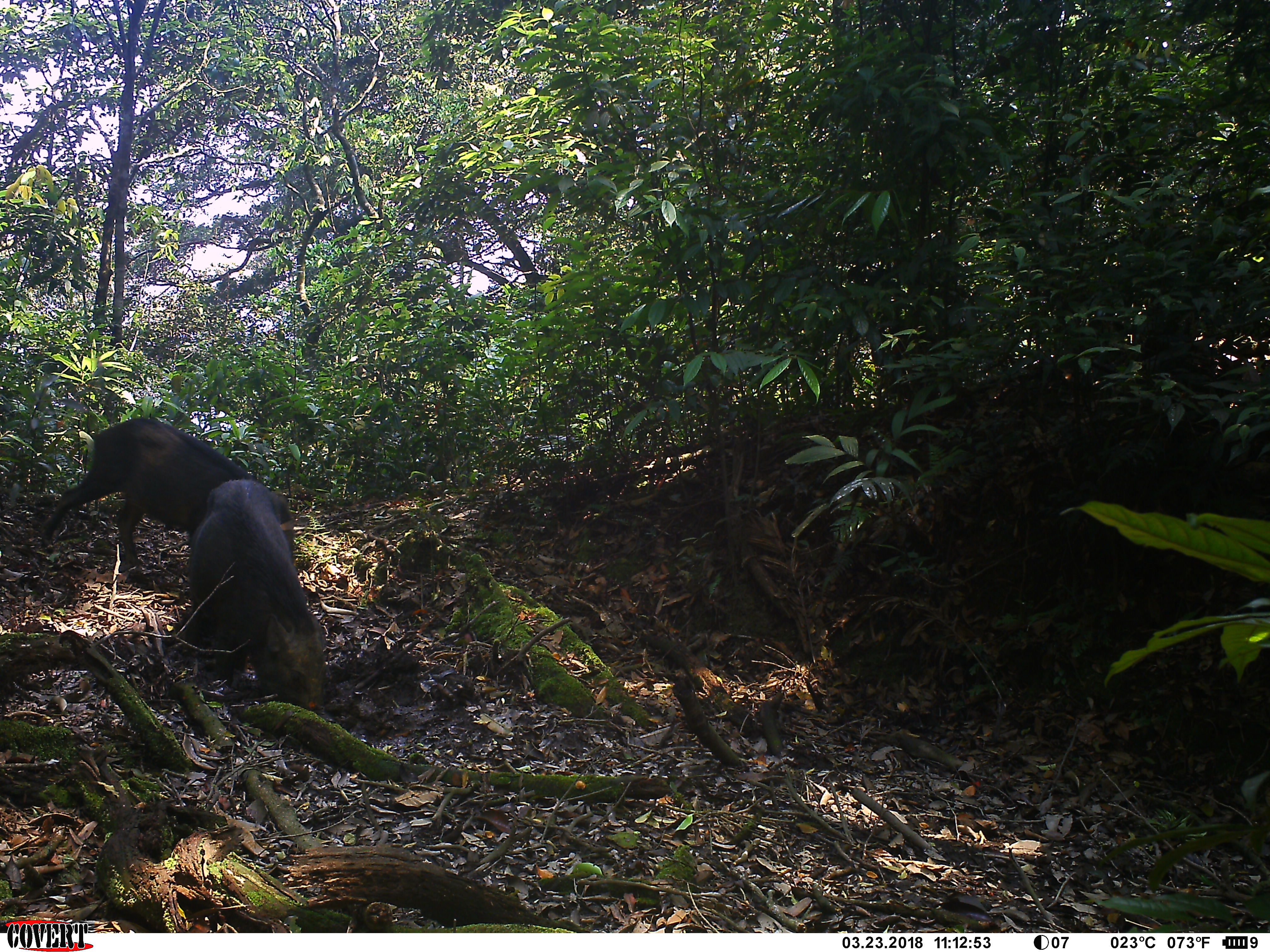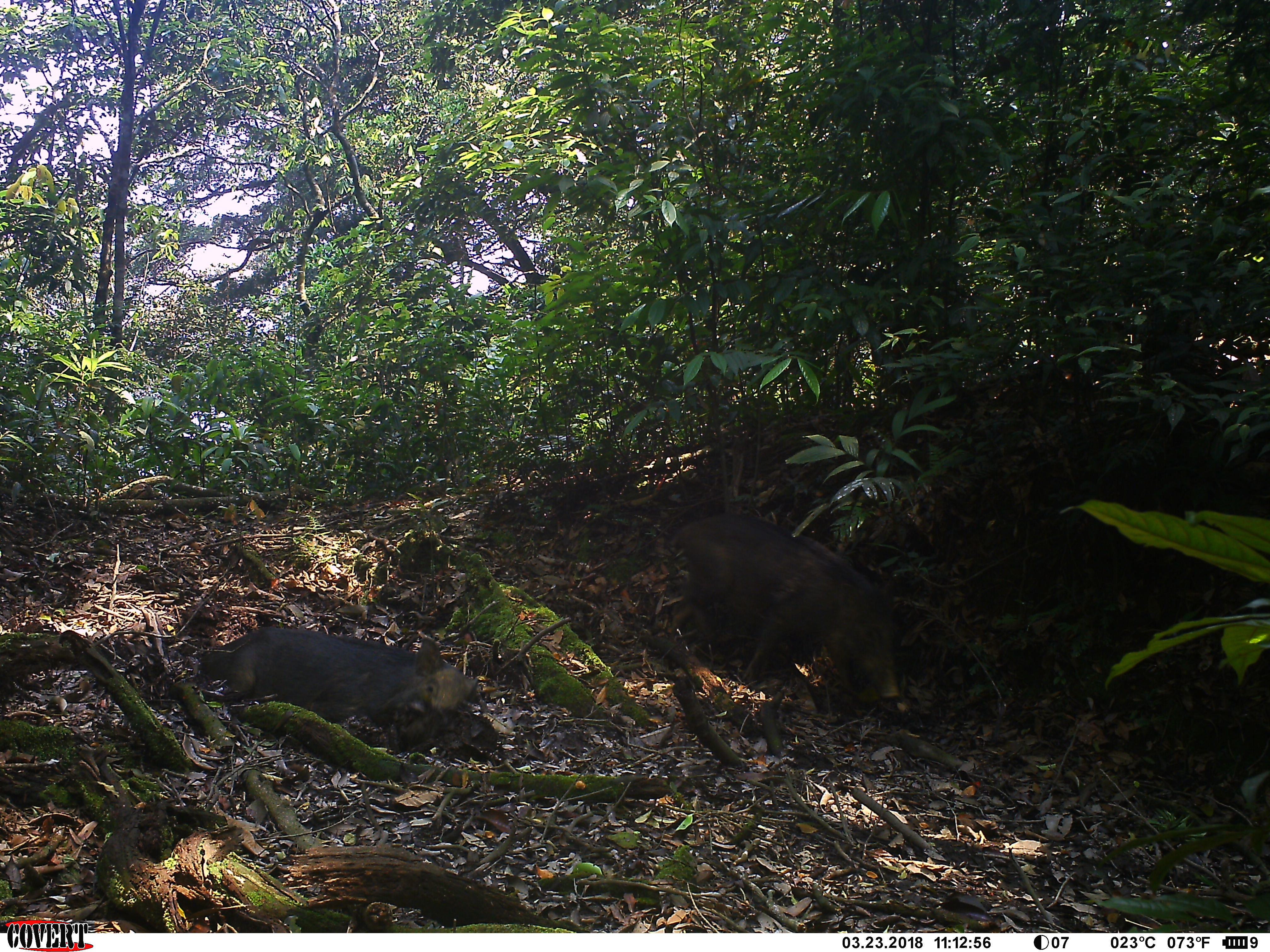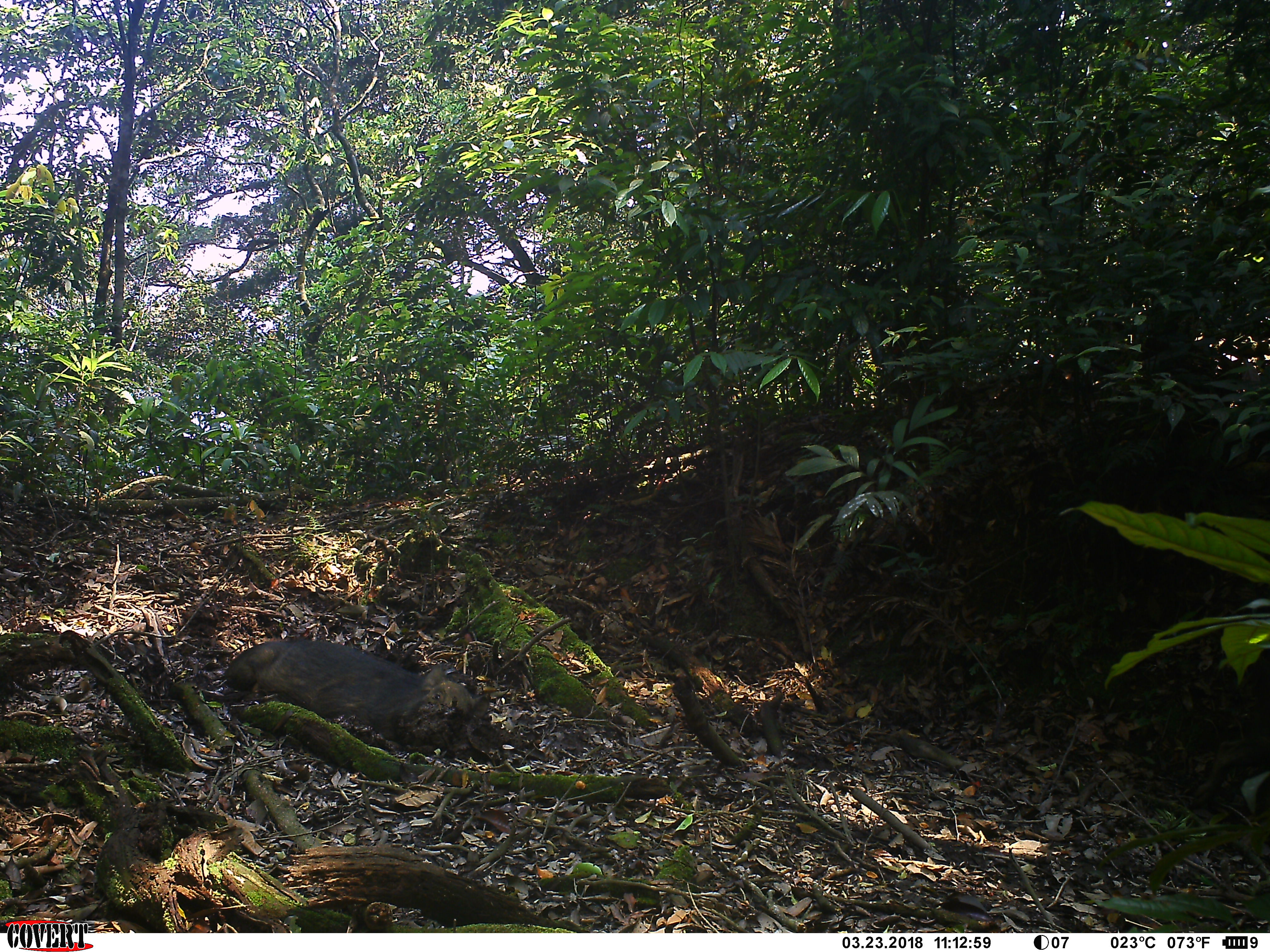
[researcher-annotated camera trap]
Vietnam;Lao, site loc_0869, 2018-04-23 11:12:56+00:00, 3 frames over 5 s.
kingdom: Animalia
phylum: Chordata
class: Mammalia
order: Artiodactyla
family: Suidae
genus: Sus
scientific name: Sus scrofa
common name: eurasian wild pig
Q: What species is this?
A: Eurasian wild pig (Sus scrofa).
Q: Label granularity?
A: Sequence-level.